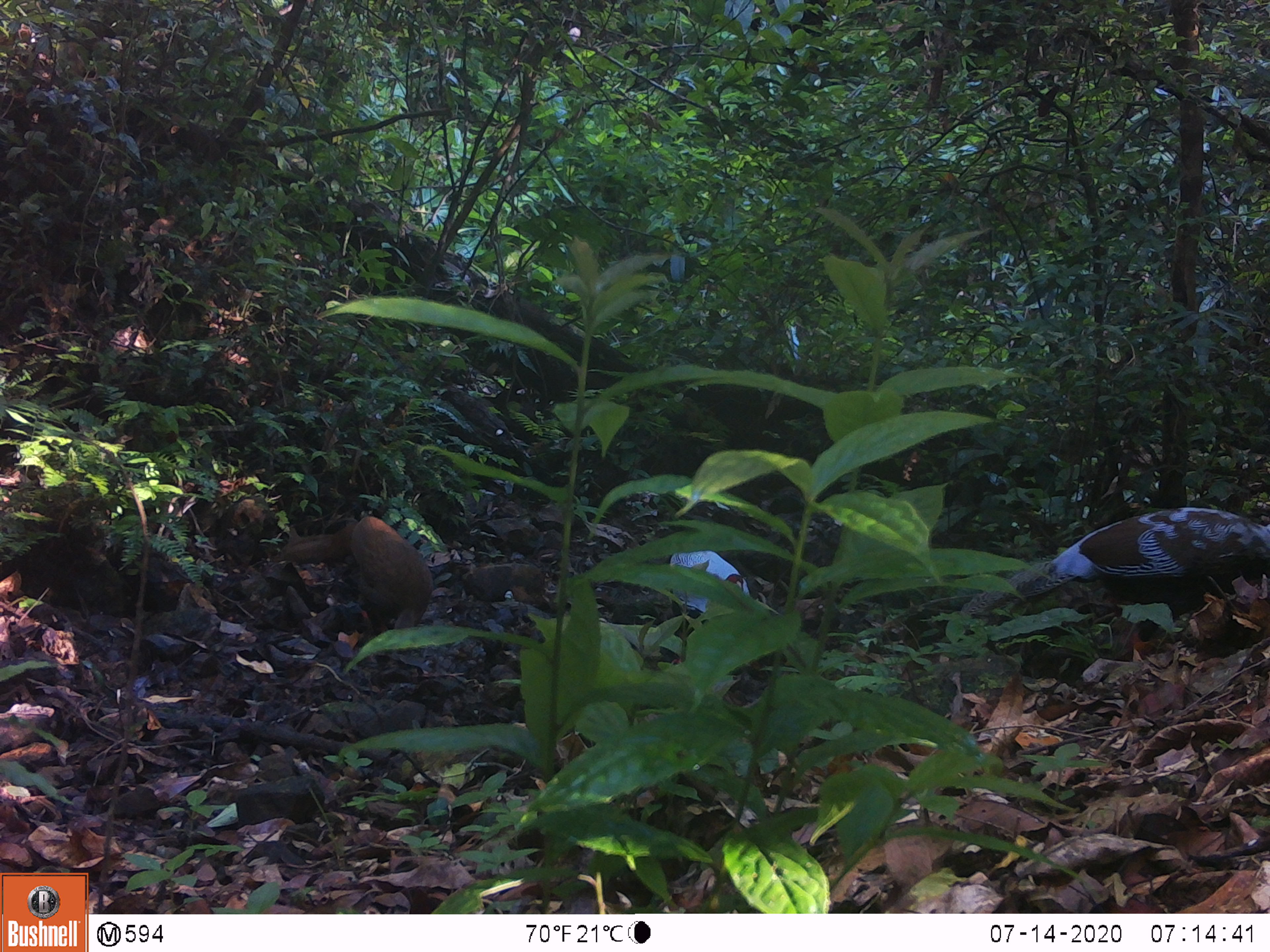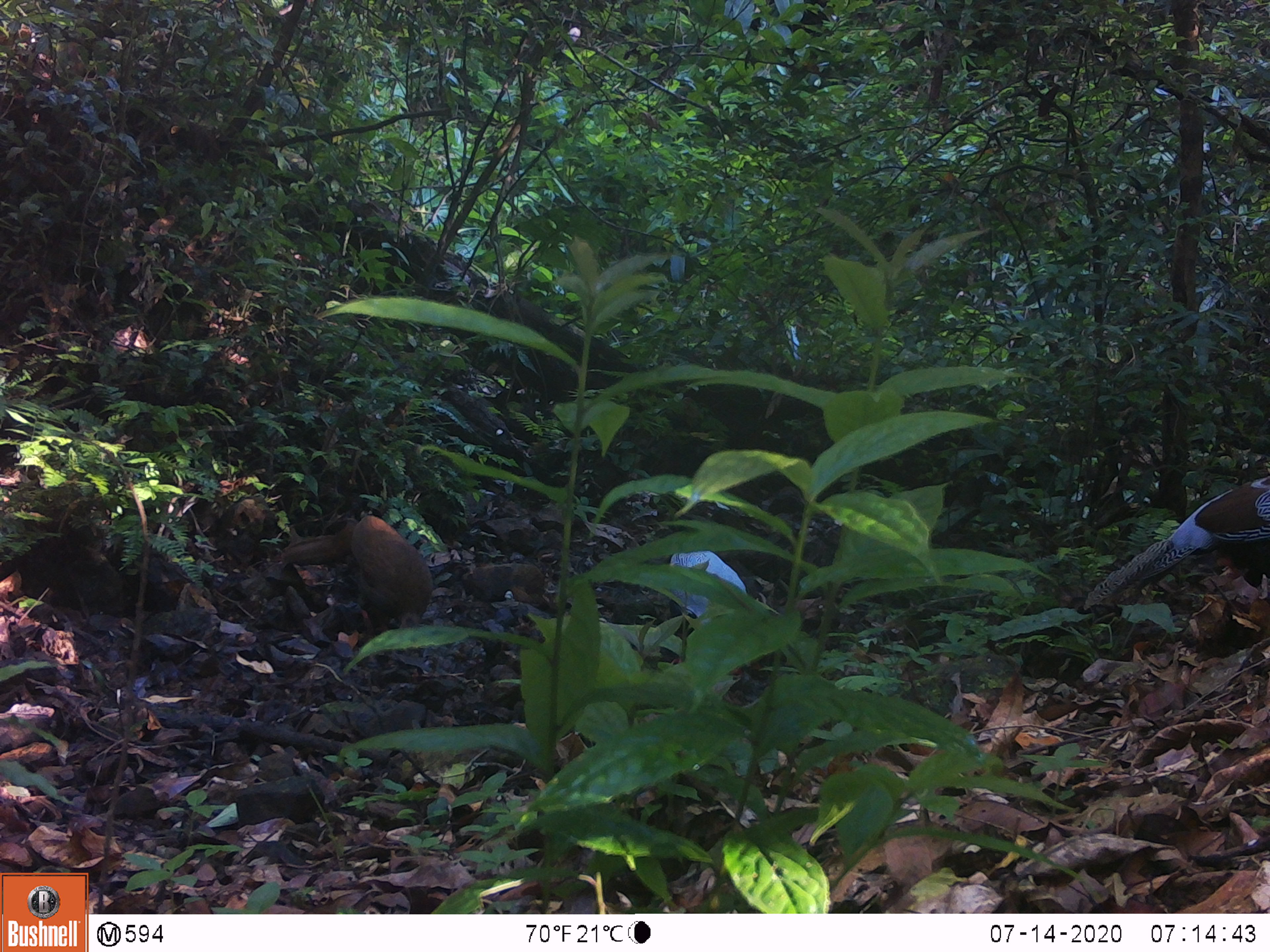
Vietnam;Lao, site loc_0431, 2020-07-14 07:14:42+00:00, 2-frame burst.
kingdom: Animalia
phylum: Chordata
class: Aves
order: Galliformes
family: Phasianidae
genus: Lophura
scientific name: Lophura nycthemera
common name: silver pheasant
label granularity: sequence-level